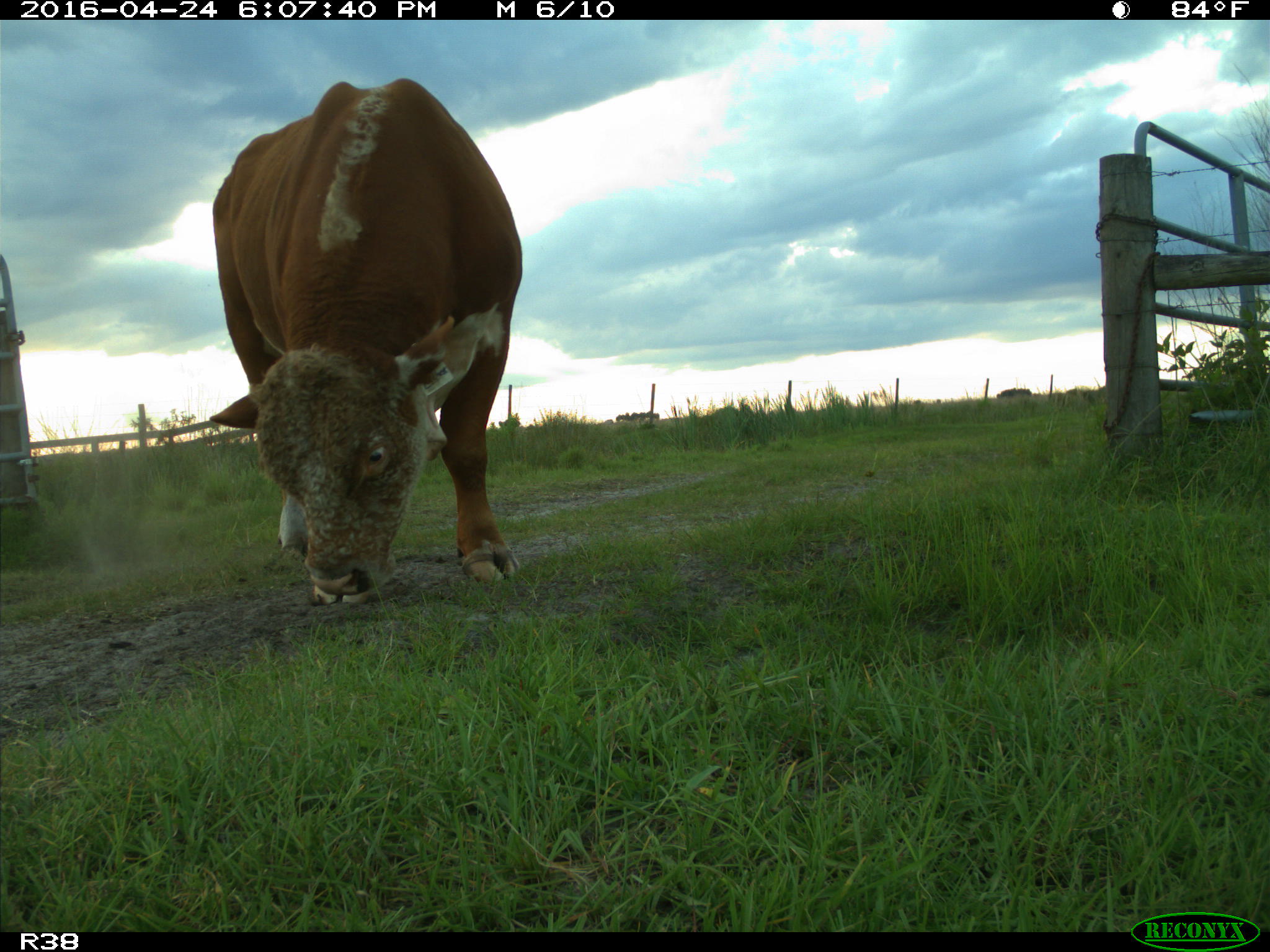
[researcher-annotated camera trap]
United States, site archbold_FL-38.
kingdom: Animalia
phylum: Chordata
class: Mammalia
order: Artiodactyla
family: Bovidae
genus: Bos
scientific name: Bos taurus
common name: domestic cow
Bos taurus (domestic cow).